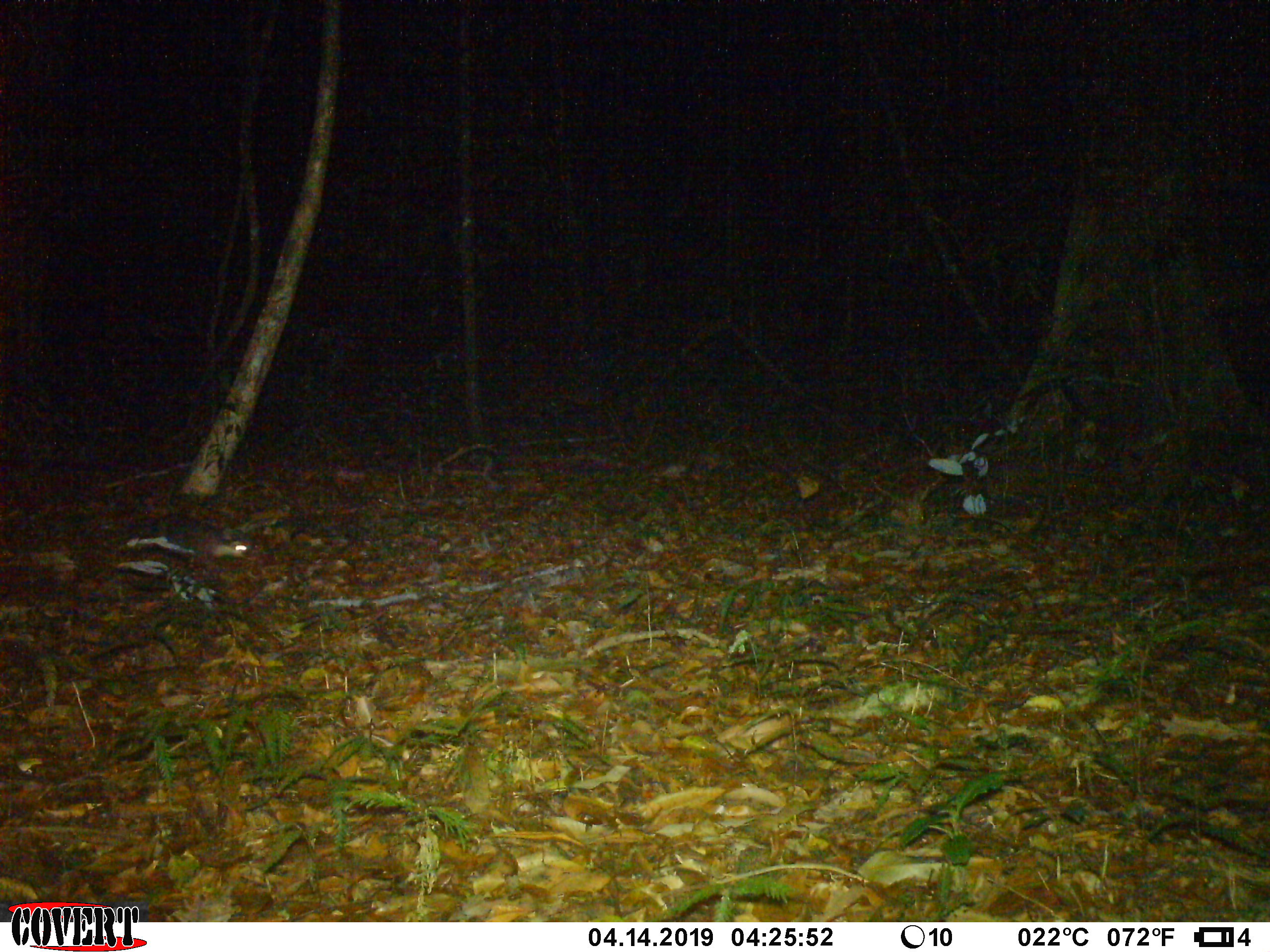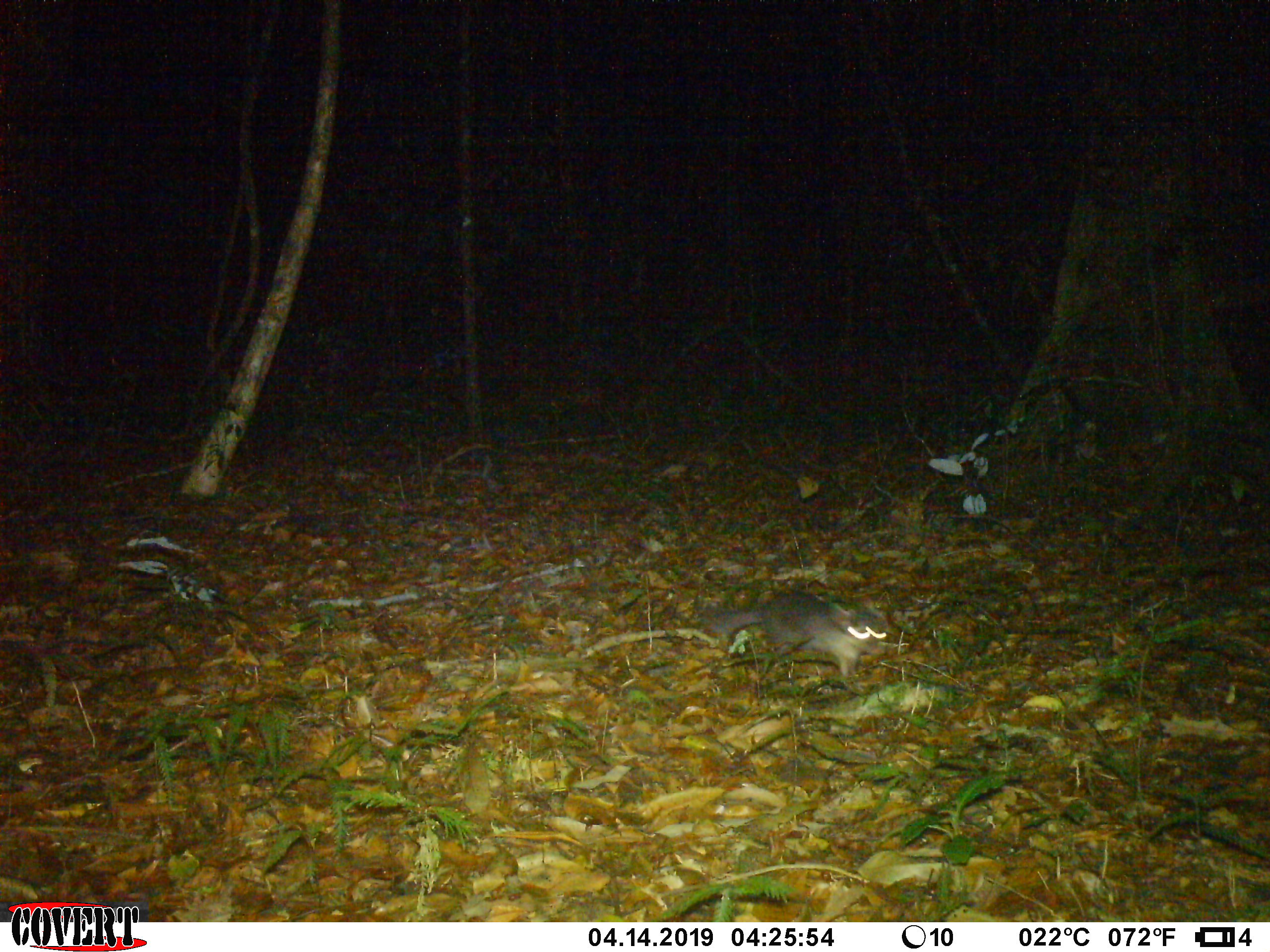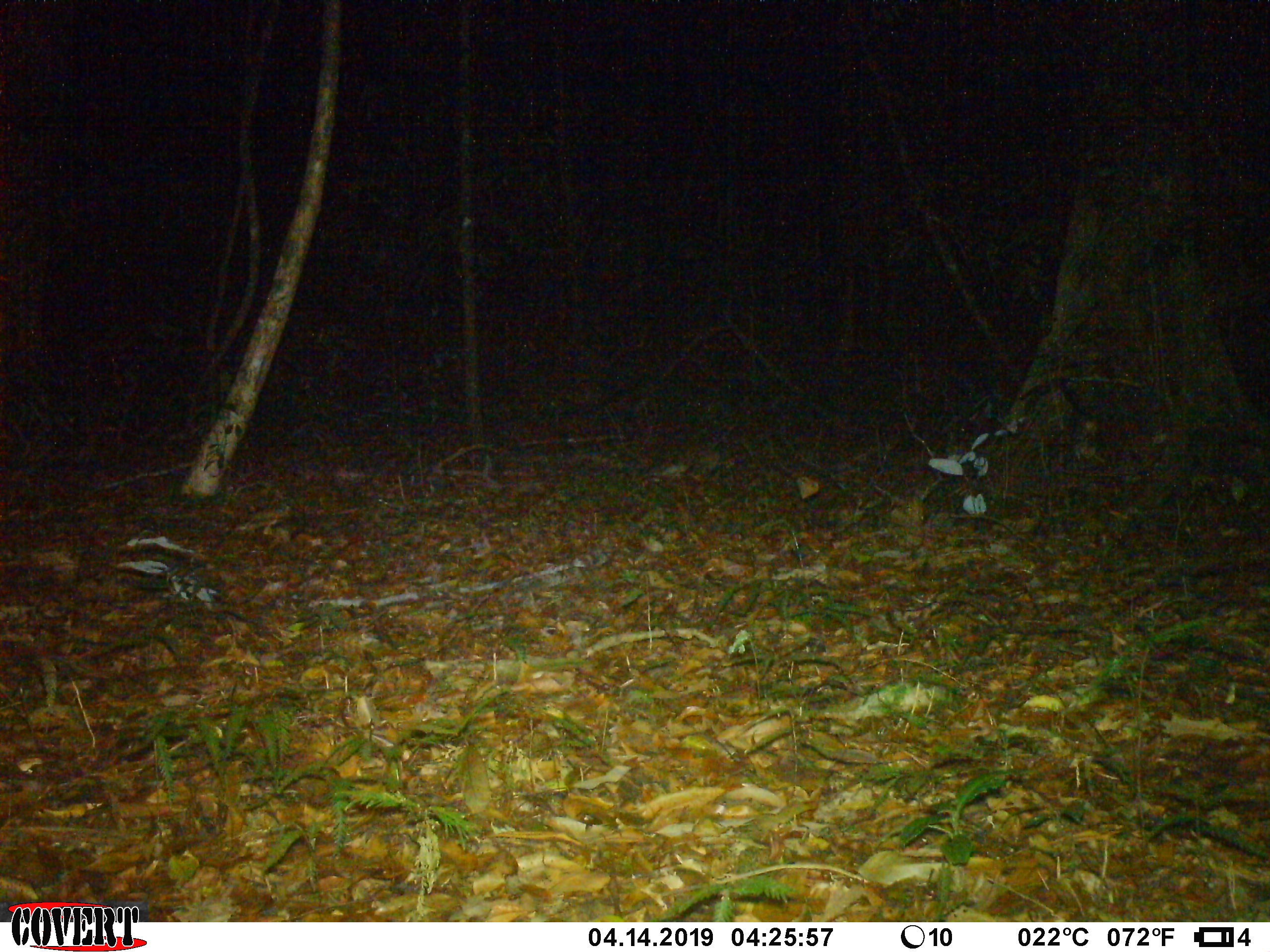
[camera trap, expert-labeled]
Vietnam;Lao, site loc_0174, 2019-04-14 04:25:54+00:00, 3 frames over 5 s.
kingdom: Animalia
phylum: Chordata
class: Mammalia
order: Carnivora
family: Mustelidae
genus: Melogale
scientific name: Melogale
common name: ferret badger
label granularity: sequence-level